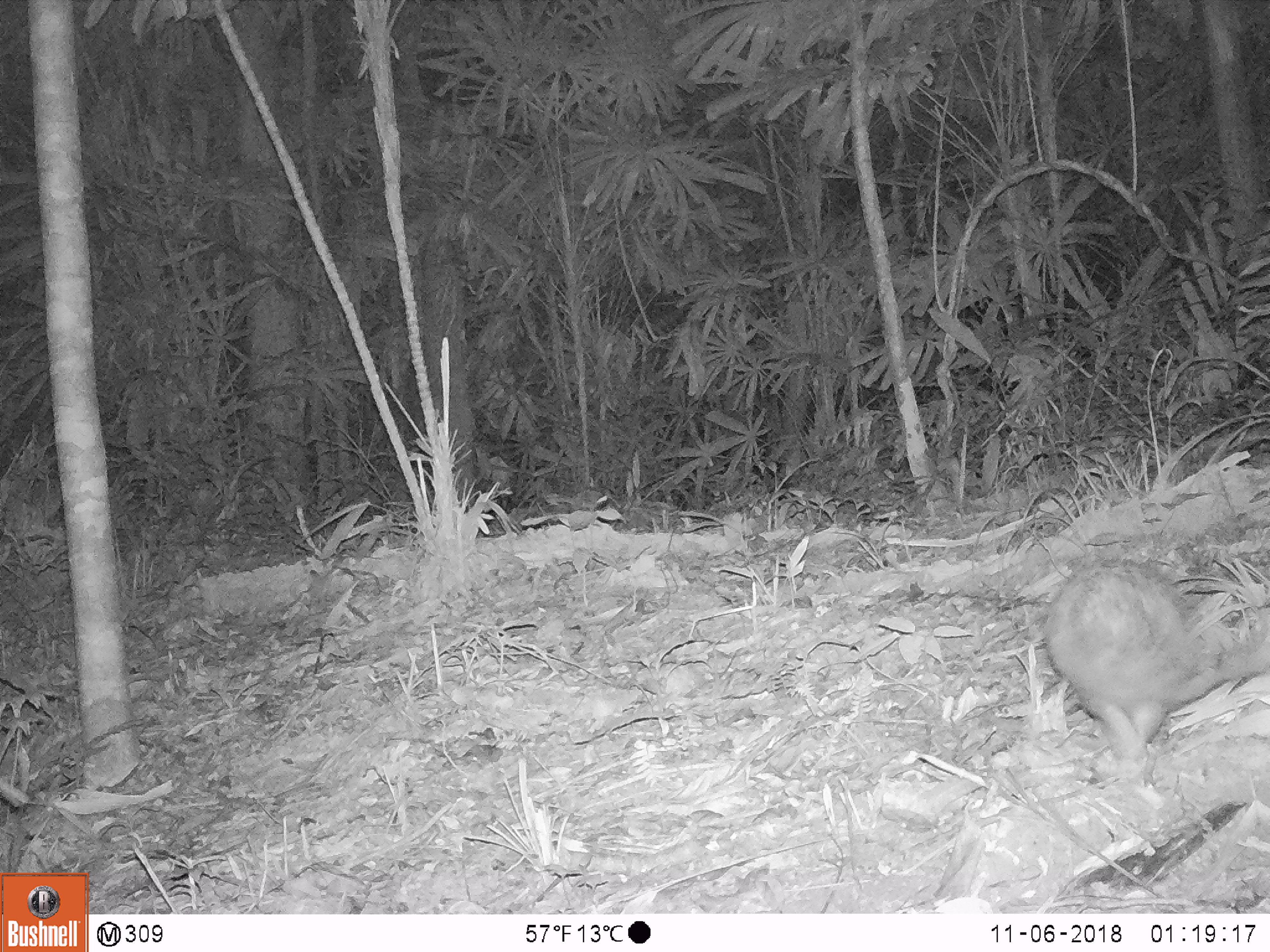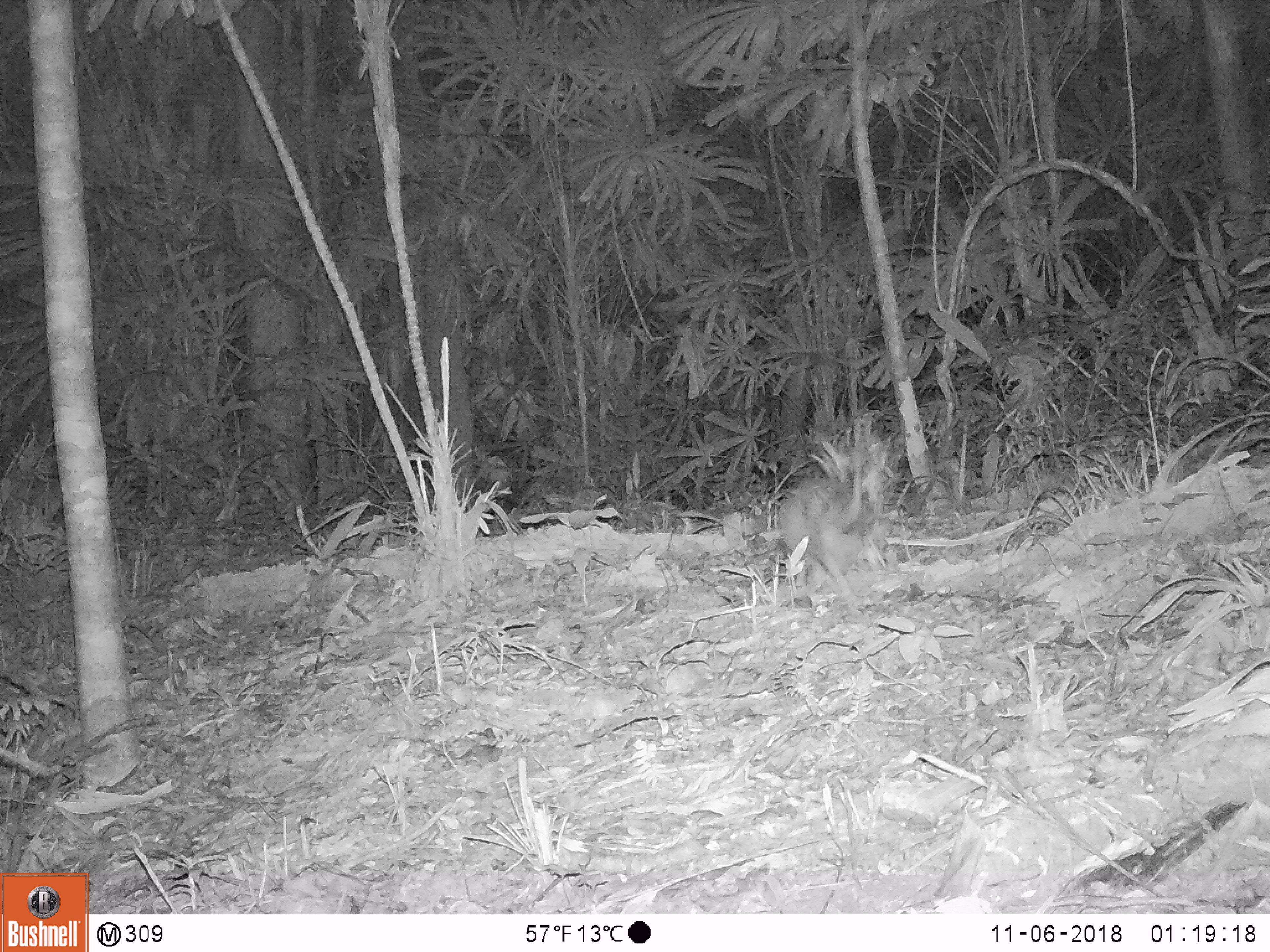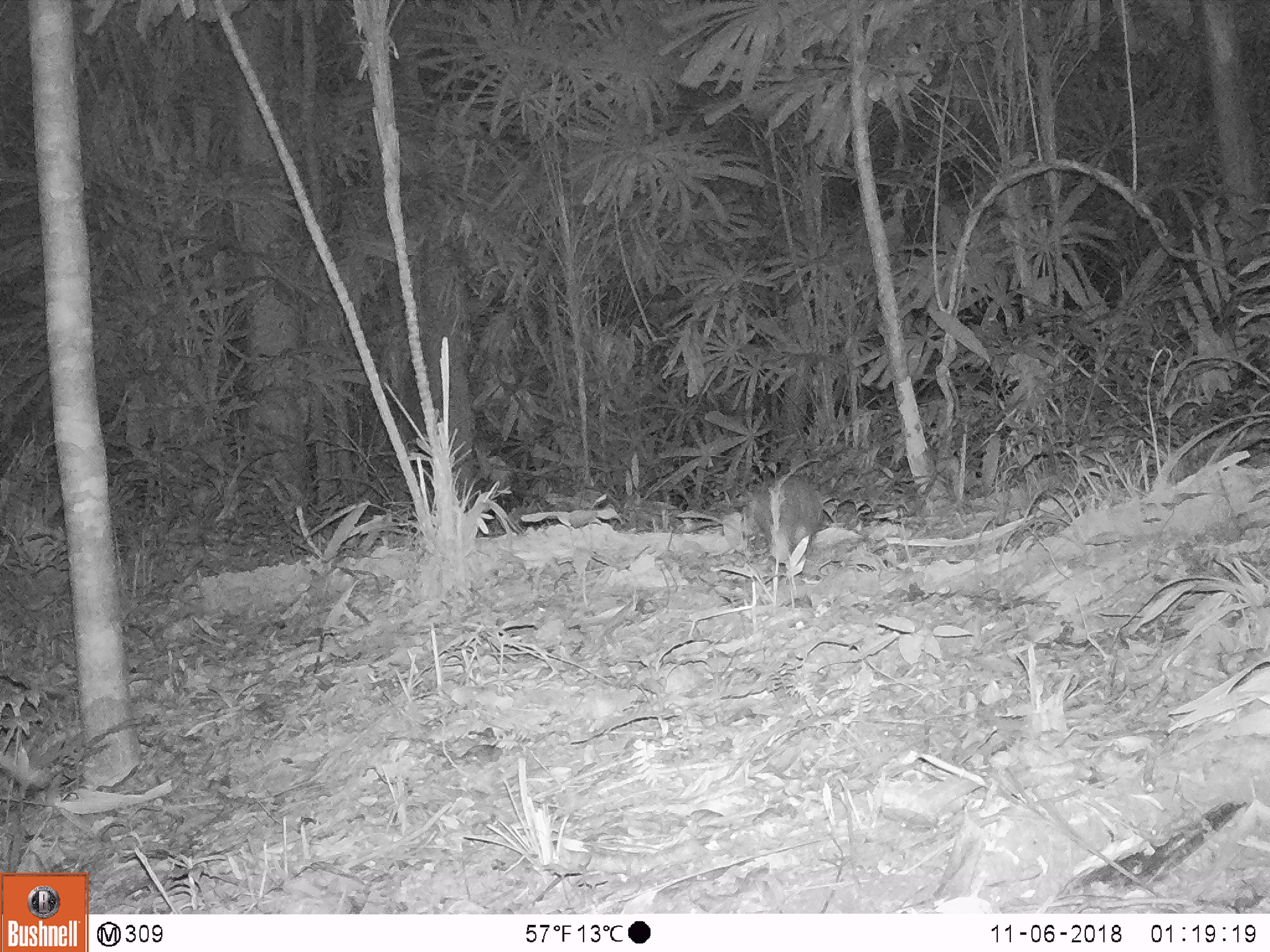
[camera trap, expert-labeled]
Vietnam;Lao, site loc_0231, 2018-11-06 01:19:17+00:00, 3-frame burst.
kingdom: Animalia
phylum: Chordata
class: Mammalia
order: Rodentia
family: Hystricidae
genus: Atherurus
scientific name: Atherurus macrourus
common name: asiatic brush-tailed porcupine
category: asiatic brush tailed porcupine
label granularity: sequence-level